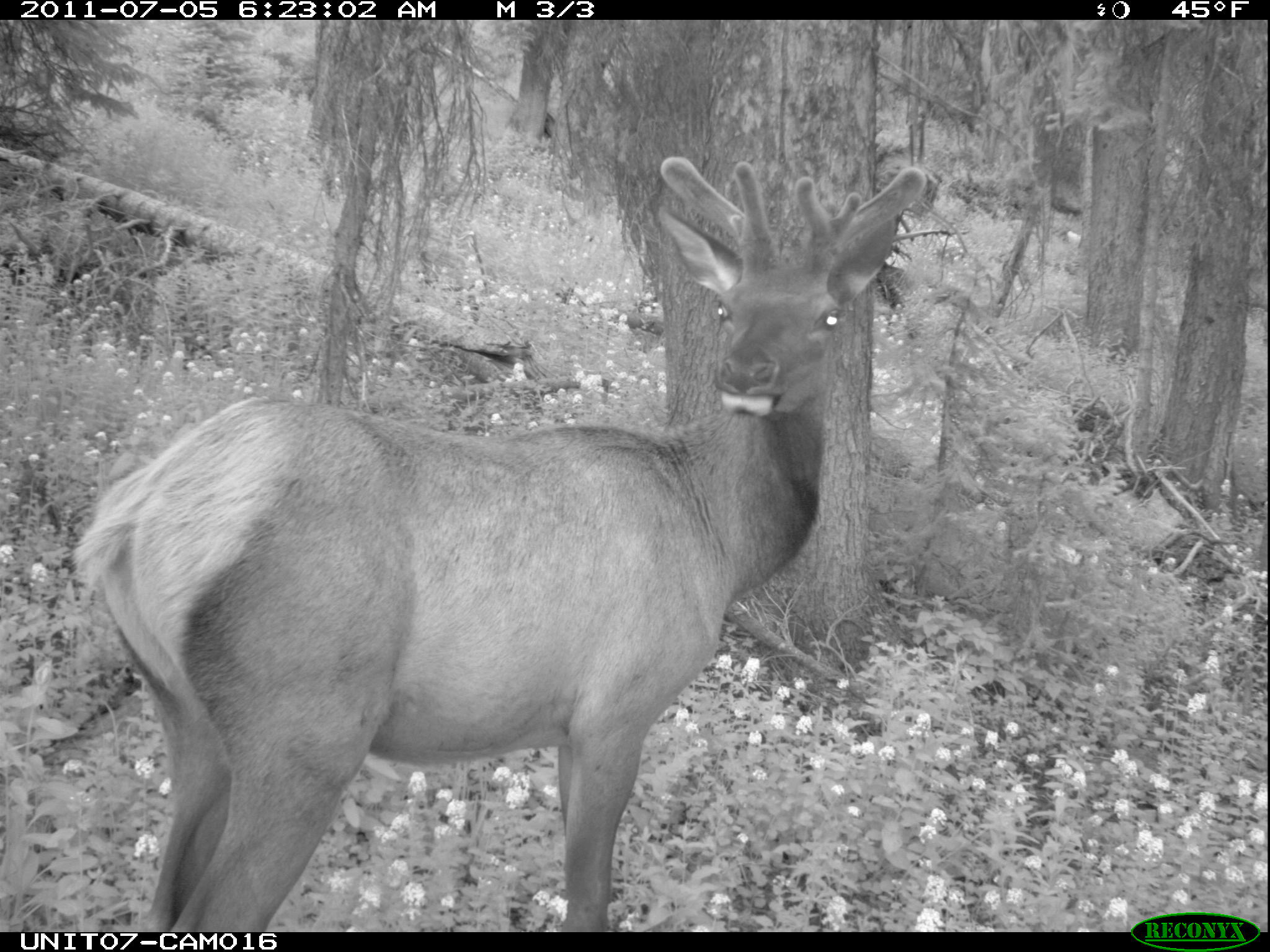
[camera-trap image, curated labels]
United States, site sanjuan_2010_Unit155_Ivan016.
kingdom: Animalia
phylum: Chordata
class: Mammalia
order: Artiodactyla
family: Cervidae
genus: Cervus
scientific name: Cervus elaphus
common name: red deer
Cervus elaphus (red deer).